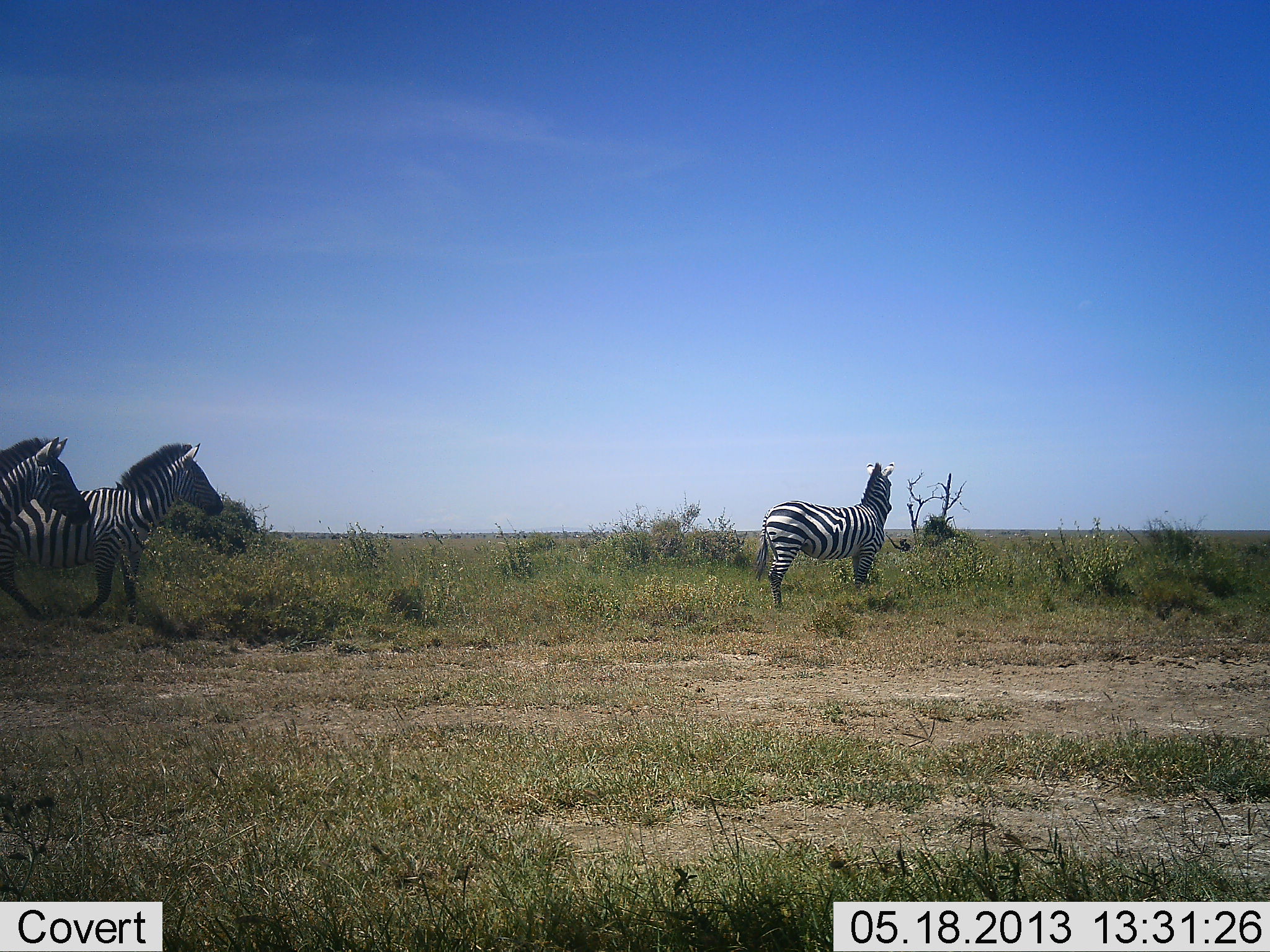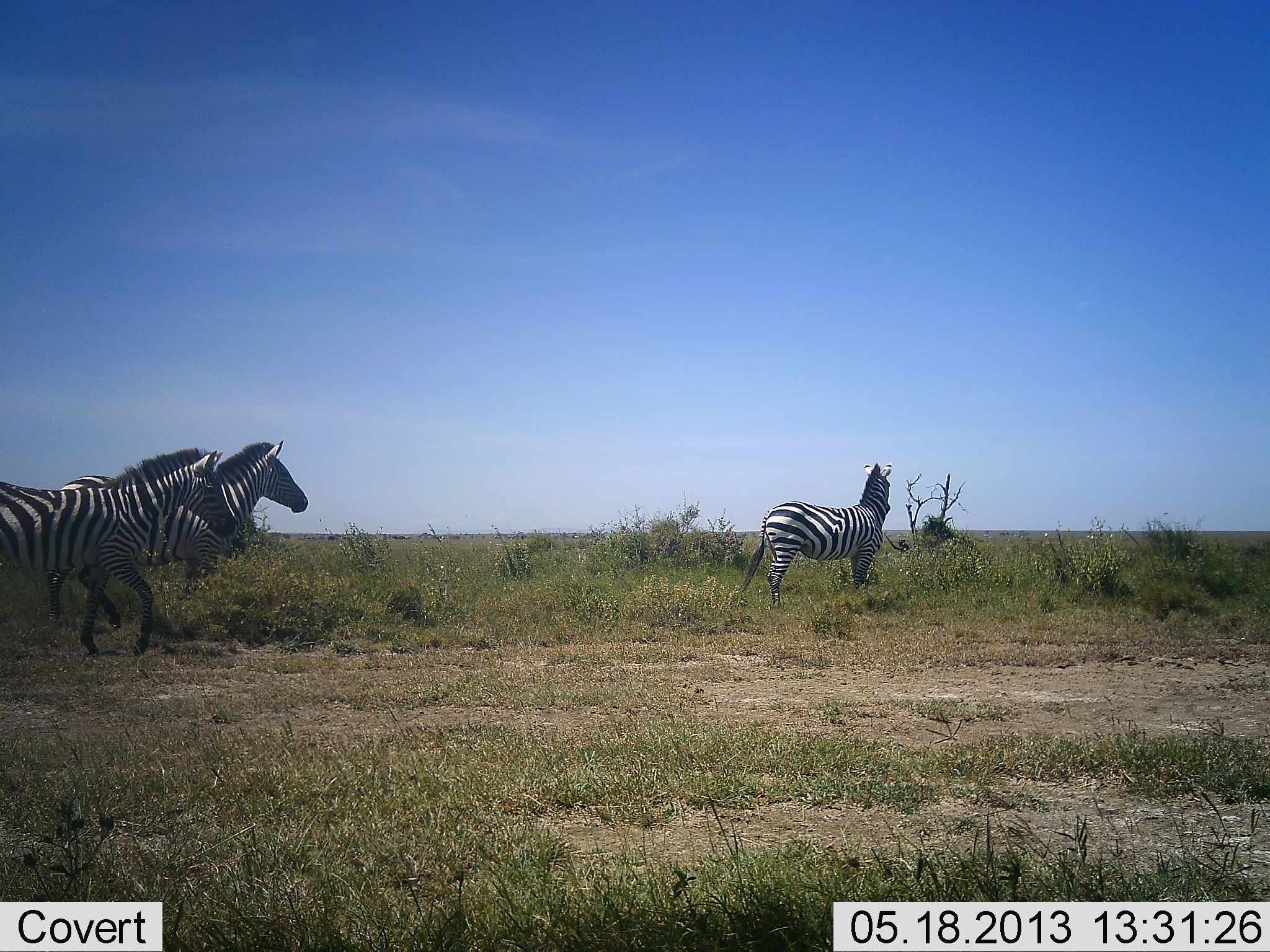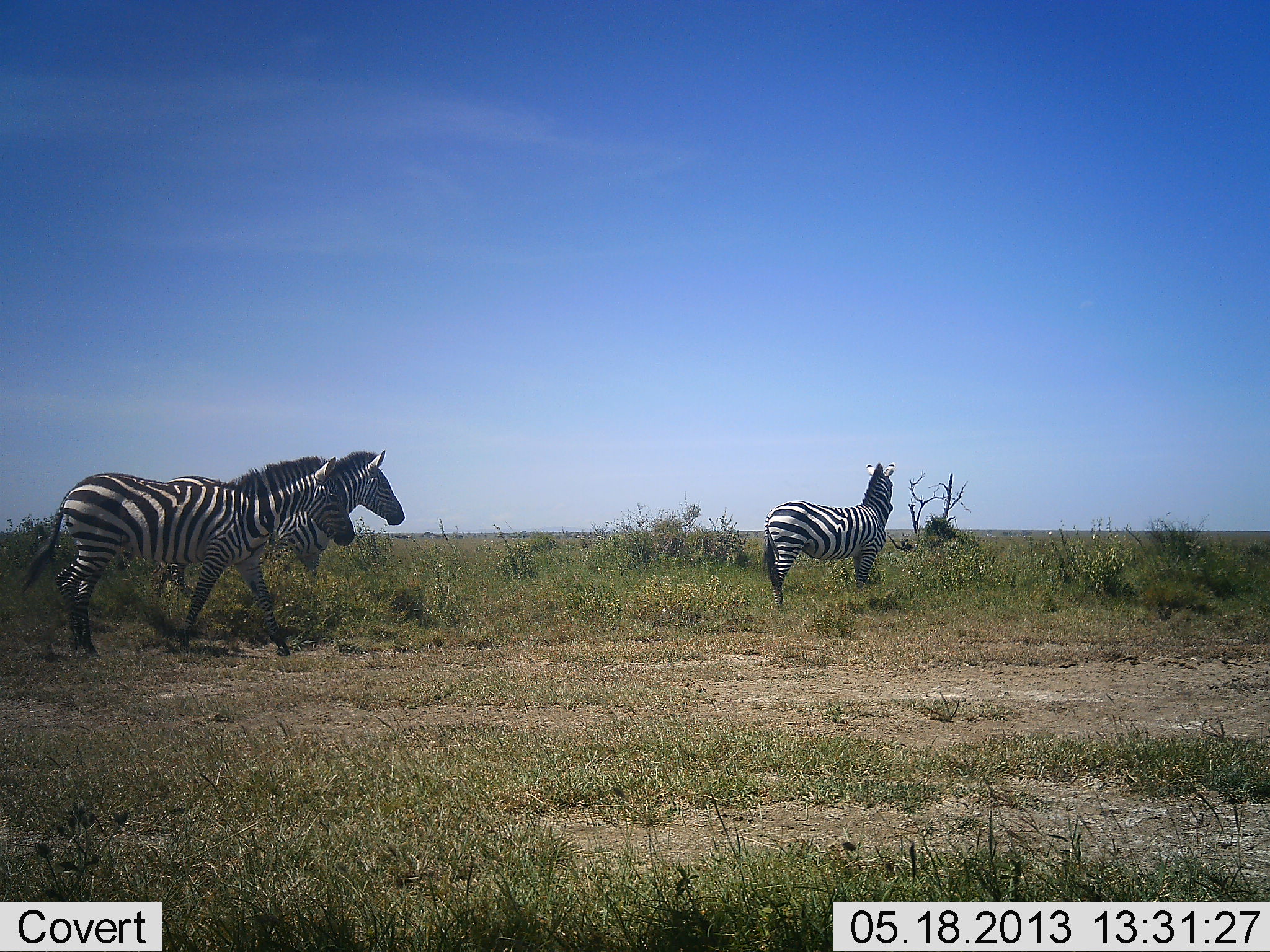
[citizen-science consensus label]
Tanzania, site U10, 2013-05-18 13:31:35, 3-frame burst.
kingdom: Animalia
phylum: Chordata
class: Mammalia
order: Perissodactyla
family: Equidae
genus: Equus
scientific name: Equus quagga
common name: plains zebra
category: zebra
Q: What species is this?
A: Zebra (plains zebra) (Equus quagga).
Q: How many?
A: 3.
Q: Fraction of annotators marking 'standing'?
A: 70%.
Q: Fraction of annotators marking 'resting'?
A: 0%.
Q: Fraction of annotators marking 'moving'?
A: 100%.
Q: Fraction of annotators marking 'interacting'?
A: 0%.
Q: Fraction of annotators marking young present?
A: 3%.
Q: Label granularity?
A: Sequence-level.